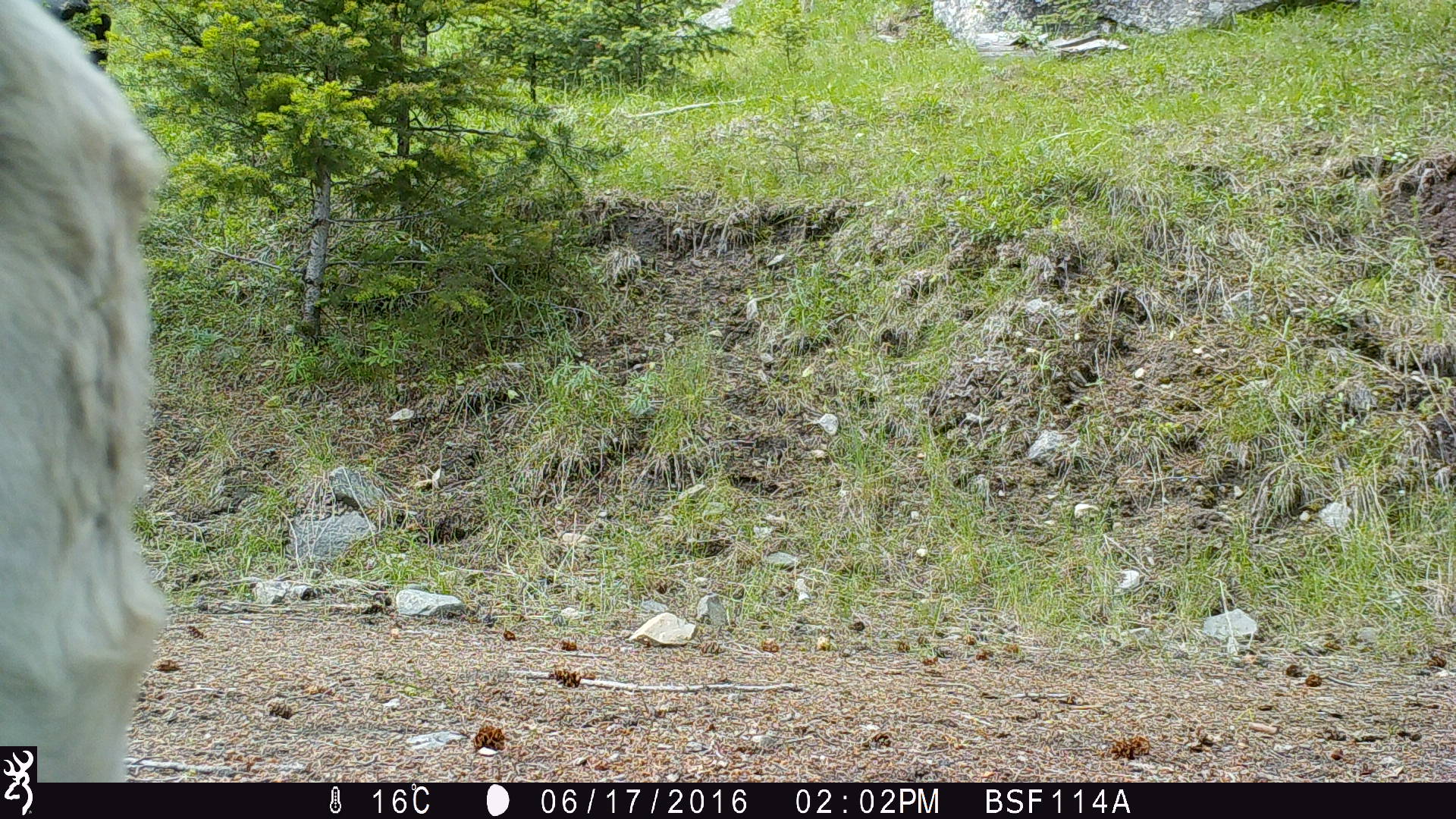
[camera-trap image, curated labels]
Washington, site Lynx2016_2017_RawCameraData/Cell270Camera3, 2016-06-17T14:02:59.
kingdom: Animalia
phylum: Chordata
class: Mammalia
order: Artiodactyla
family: Bovidae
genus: Bos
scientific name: Bos taurus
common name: domestic cattle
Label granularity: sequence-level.